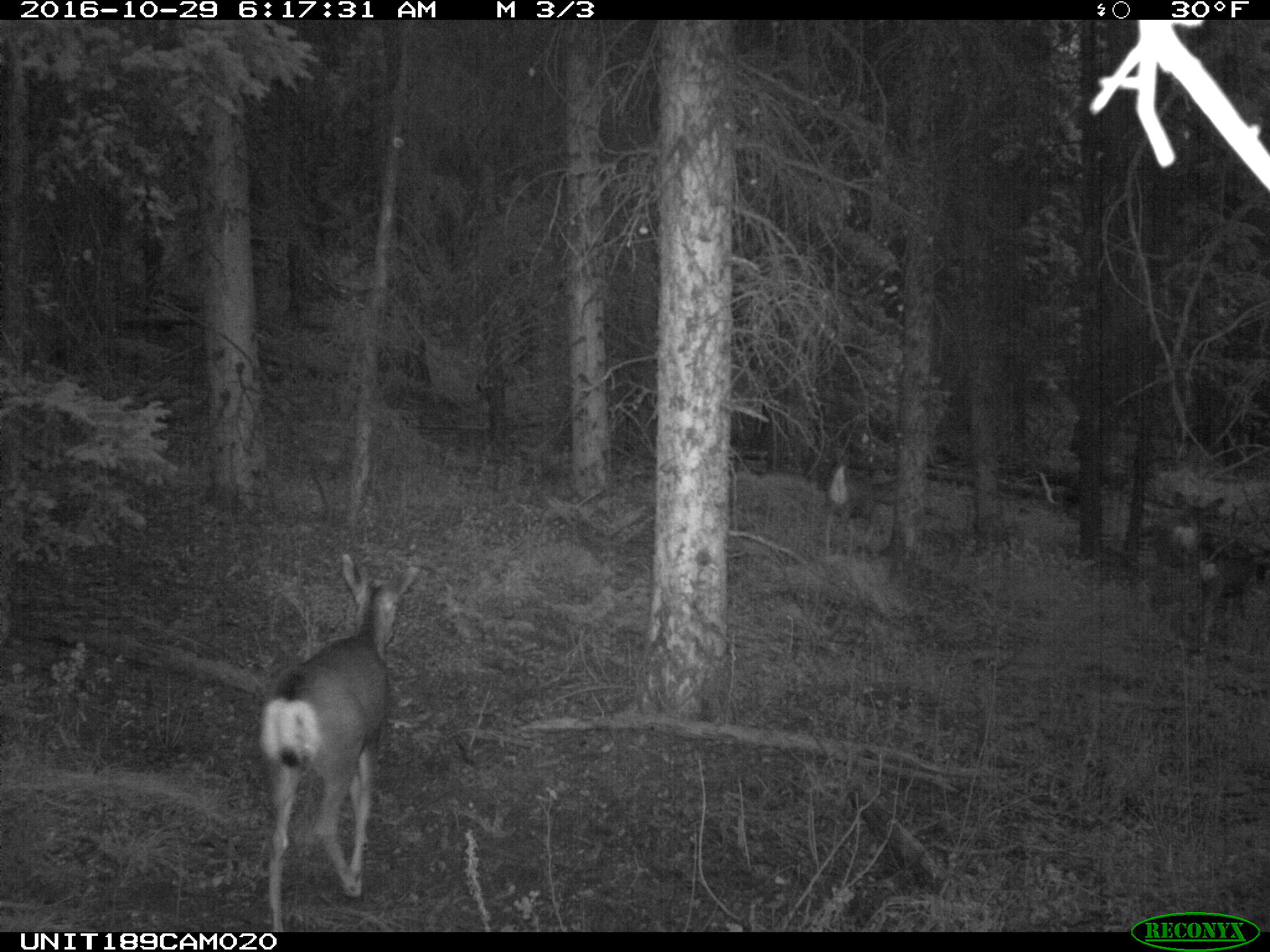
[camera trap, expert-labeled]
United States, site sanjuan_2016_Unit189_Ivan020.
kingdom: Animalia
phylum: Chordata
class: Mammalia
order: Artiodactyla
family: Cervidae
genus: Odocoileus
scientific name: Odocoileus hemionus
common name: mule deer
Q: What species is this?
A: Odocoileus hemionus (mule deer).